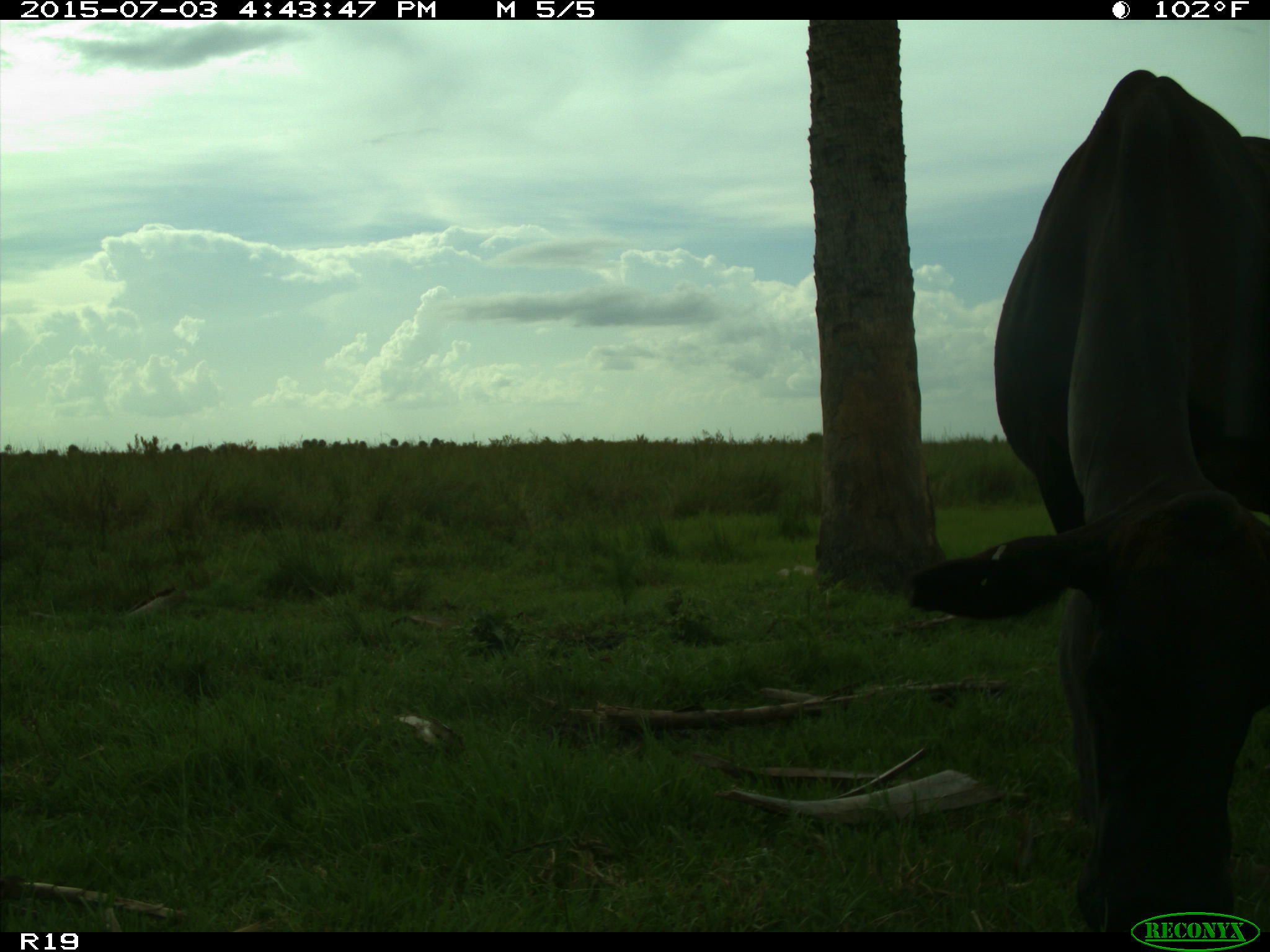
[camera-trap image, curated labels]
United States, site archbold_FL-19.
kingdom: Animalia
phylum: Chordata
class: Mammalia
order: Artiodactyla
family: Bovidae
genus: Bos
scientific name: Bos taurus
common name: domestic cow